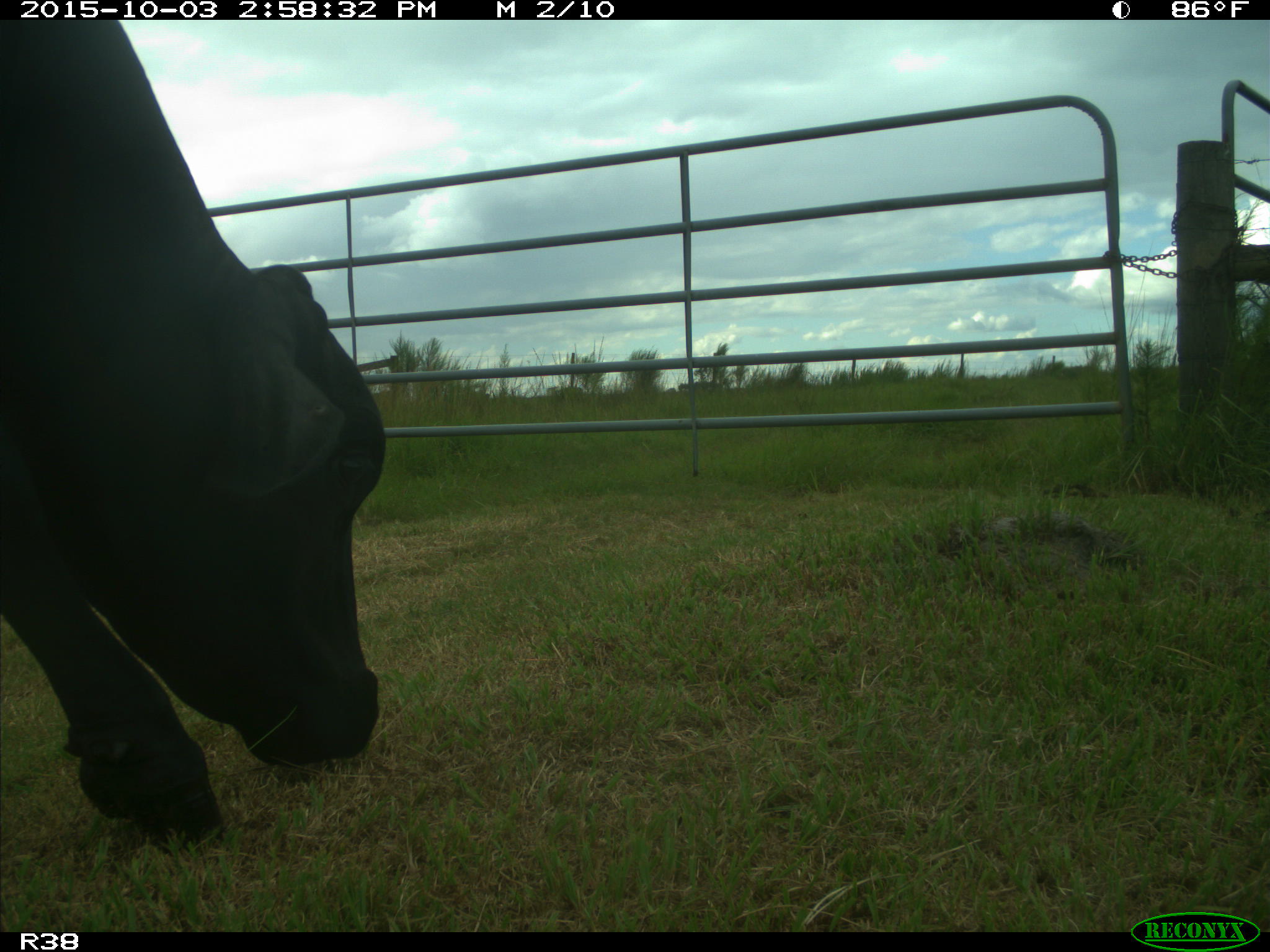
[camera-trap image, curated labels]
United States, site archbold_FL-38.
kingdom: Animalia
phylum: Chordata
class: Mammalia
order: Artiodactyla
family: Bovidae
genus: Bos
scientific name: Bos taurus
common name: domestic cow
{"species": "Bos taurus (domestic cow)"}